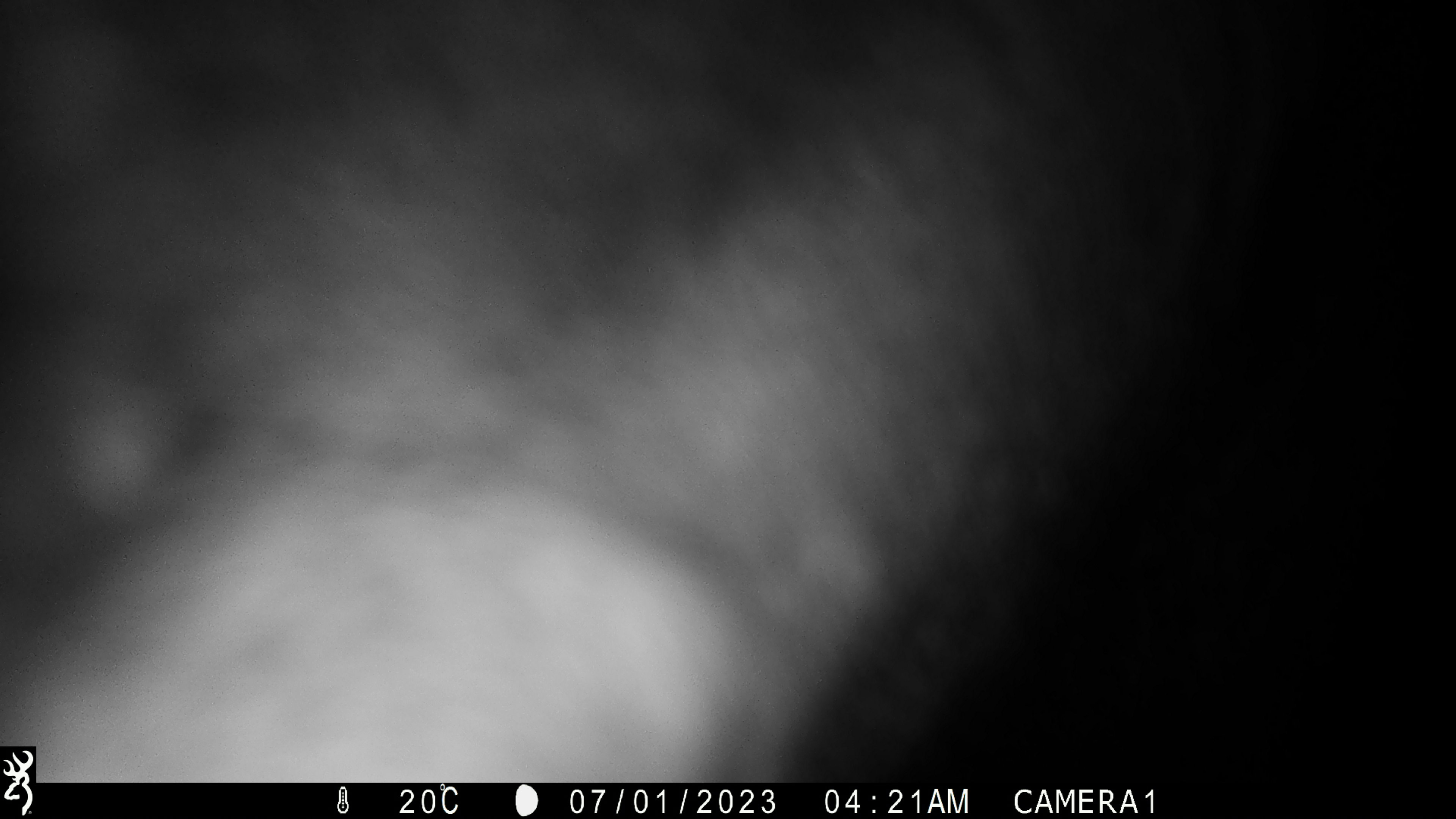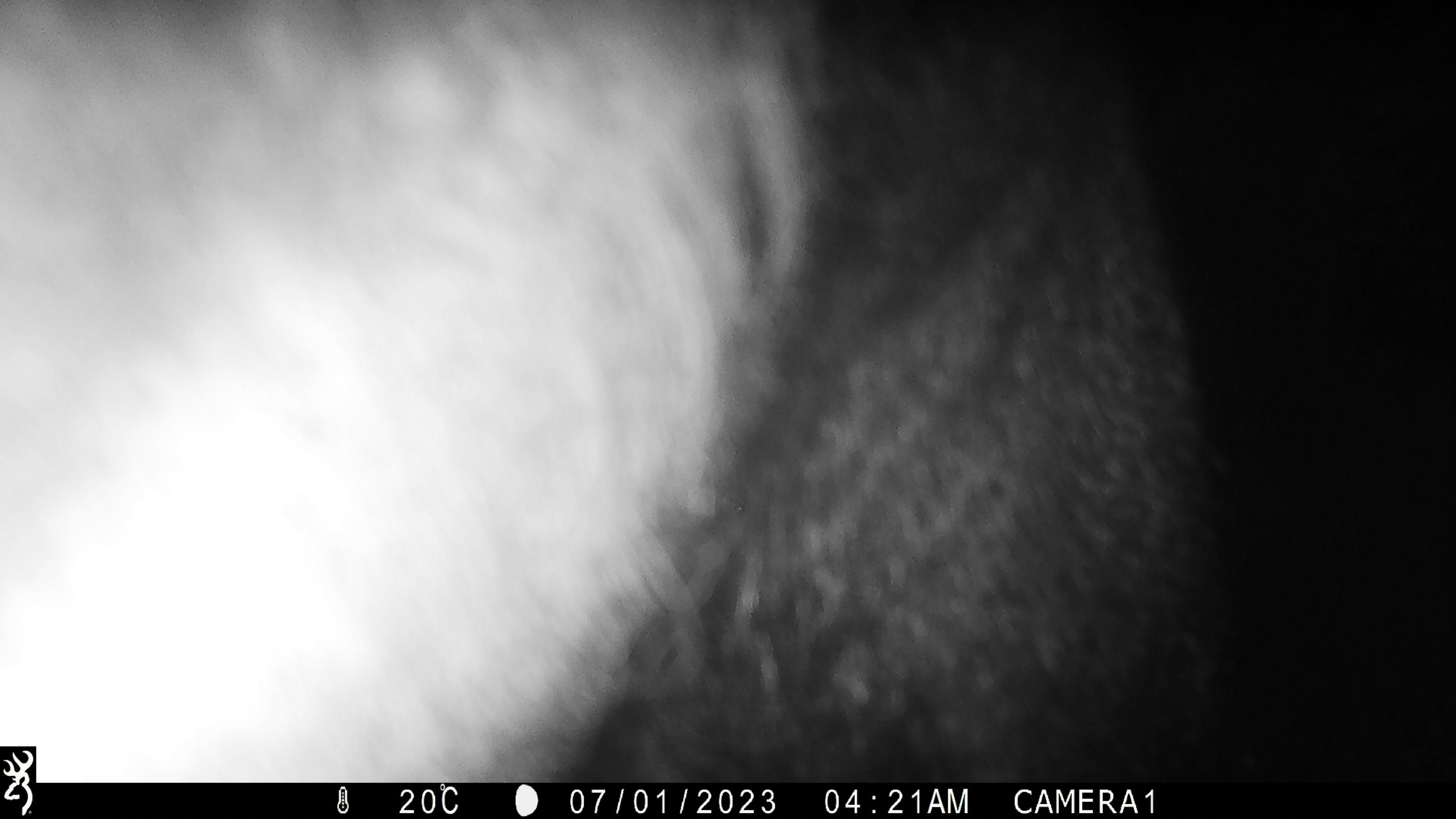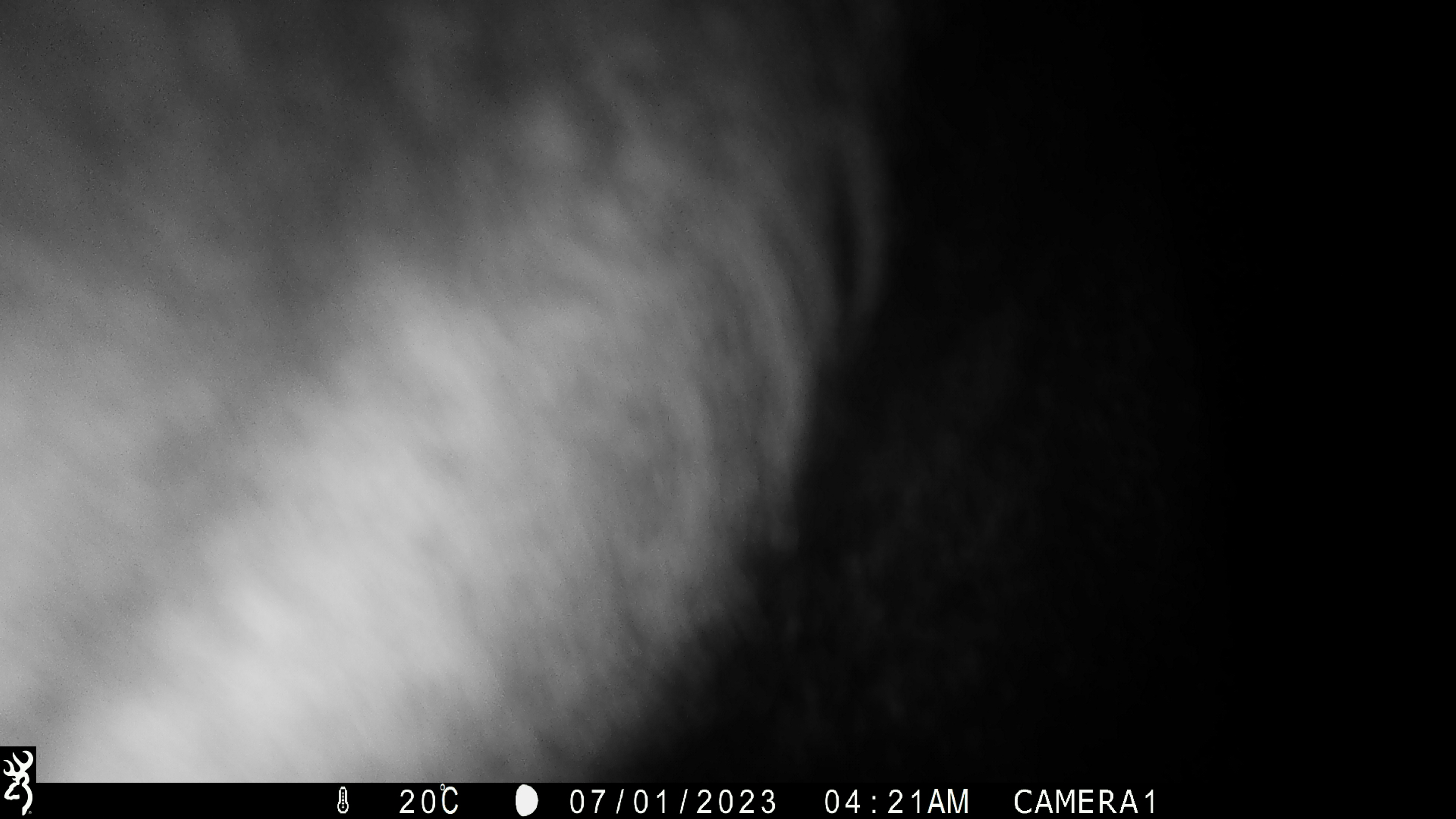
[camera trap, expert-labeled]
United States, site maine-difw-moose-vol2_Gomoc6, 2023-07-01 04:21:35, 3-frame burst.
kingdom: Animalia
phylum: Chordata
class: Mammalia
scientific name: Mammalia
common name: mammal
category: mammal sp.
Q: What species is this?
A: Mammal sp. (mammal) (Mammalia).